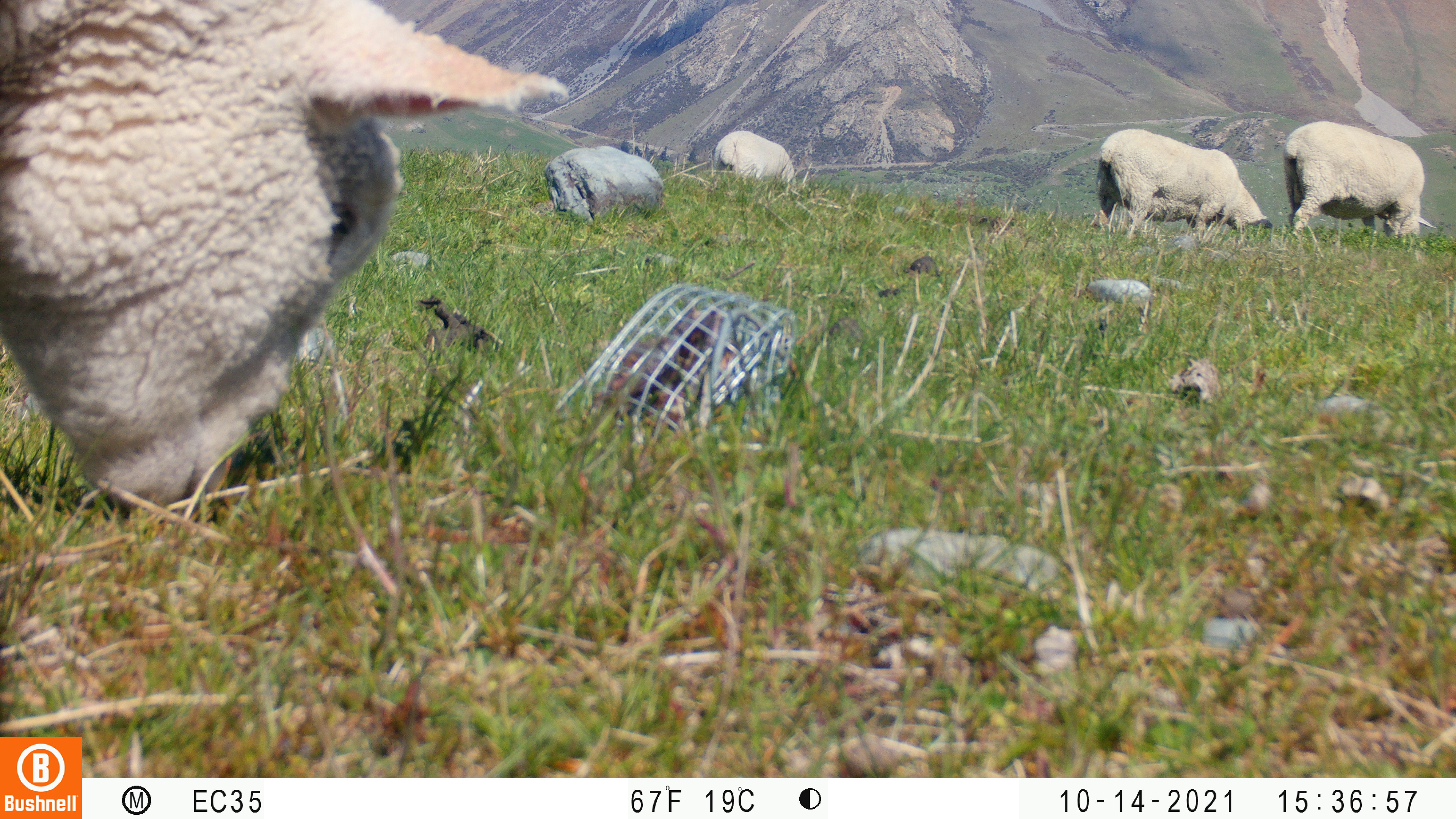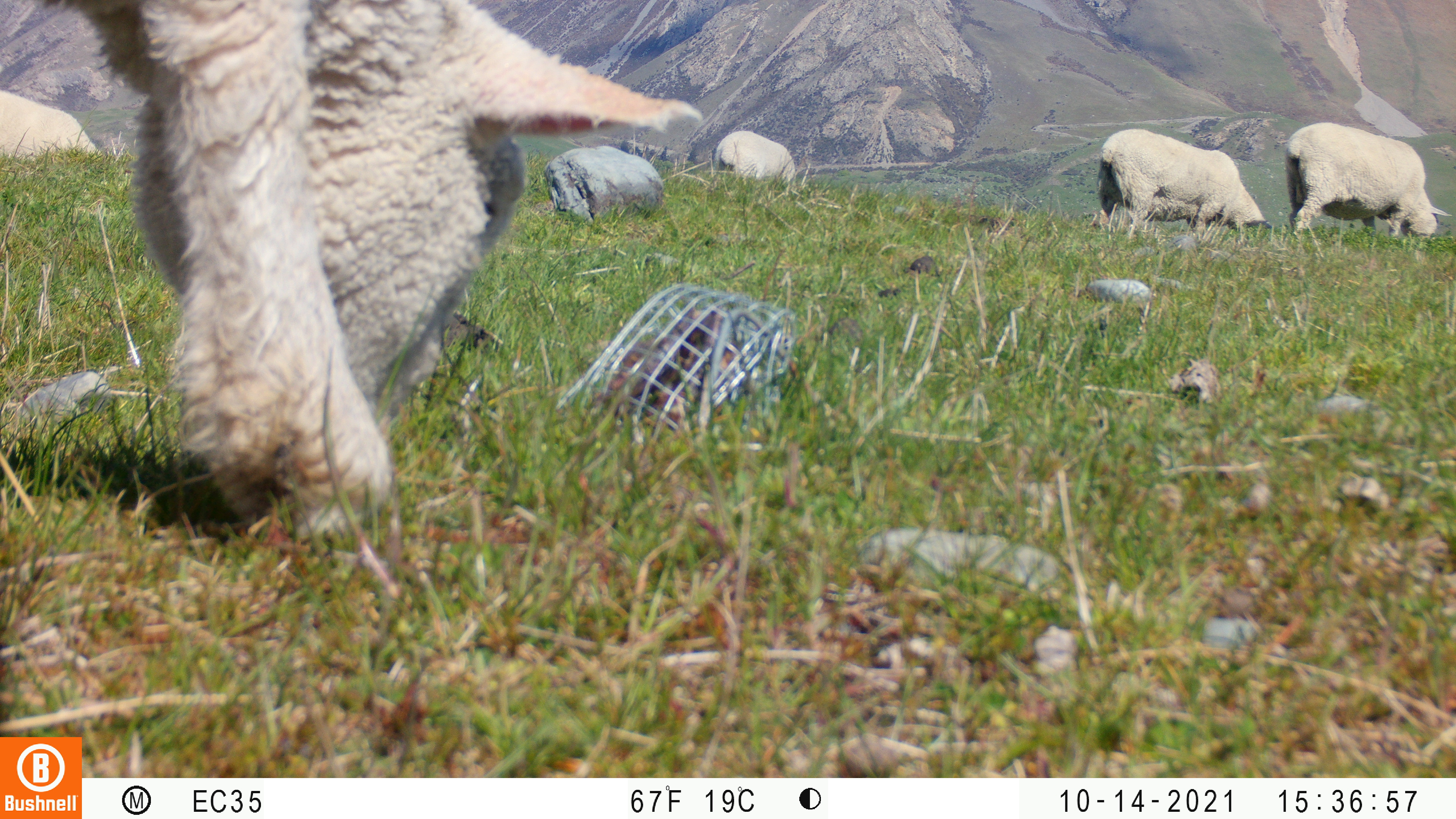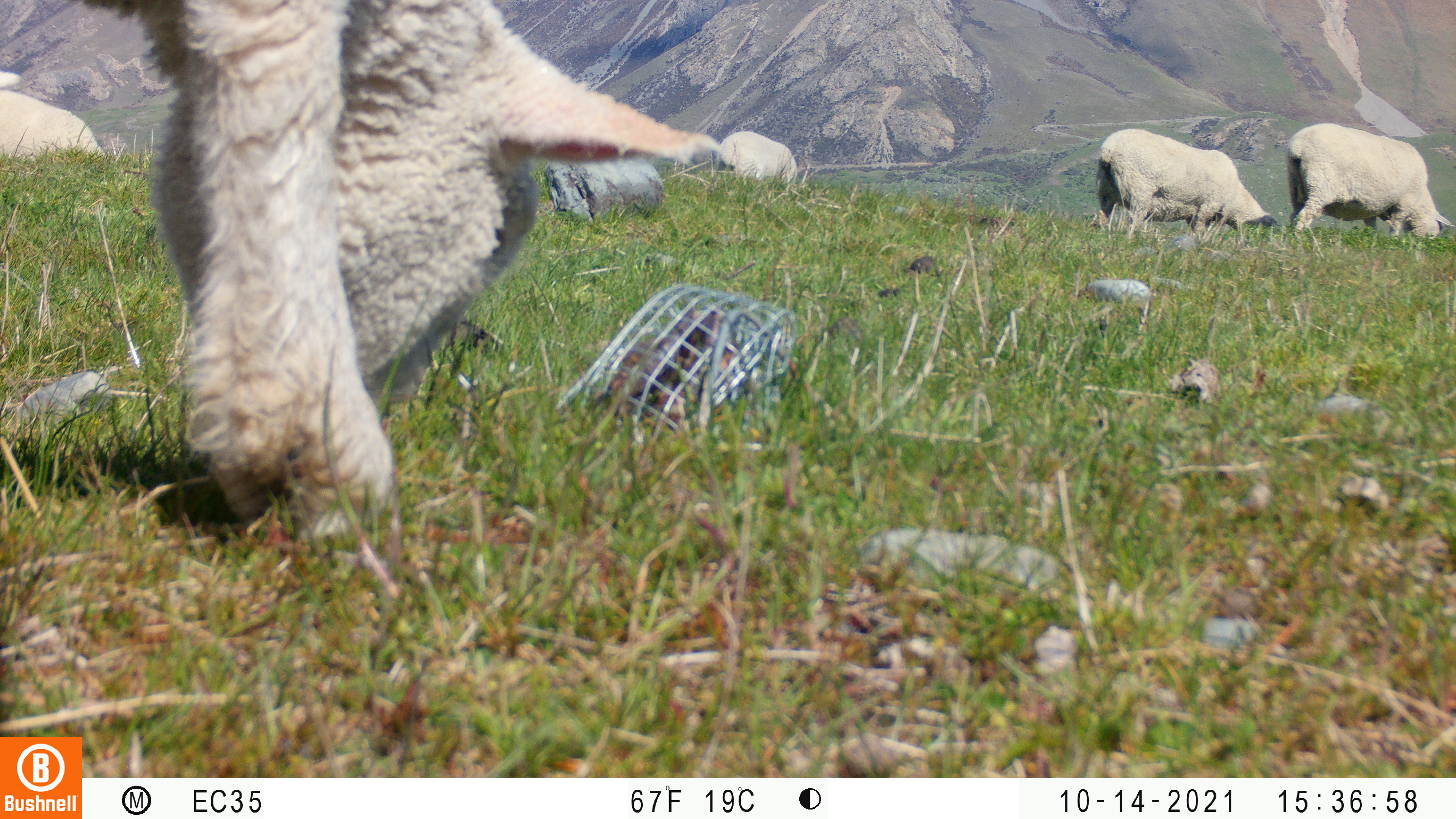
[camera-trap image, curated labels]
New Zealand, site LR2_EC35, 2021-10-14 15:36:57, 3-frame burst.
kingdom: Animalia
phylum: Chordata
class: Mammalia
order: Artiodactyla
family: Bovidae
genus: Bos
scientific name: Bos taurus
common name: domestic cow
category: cow